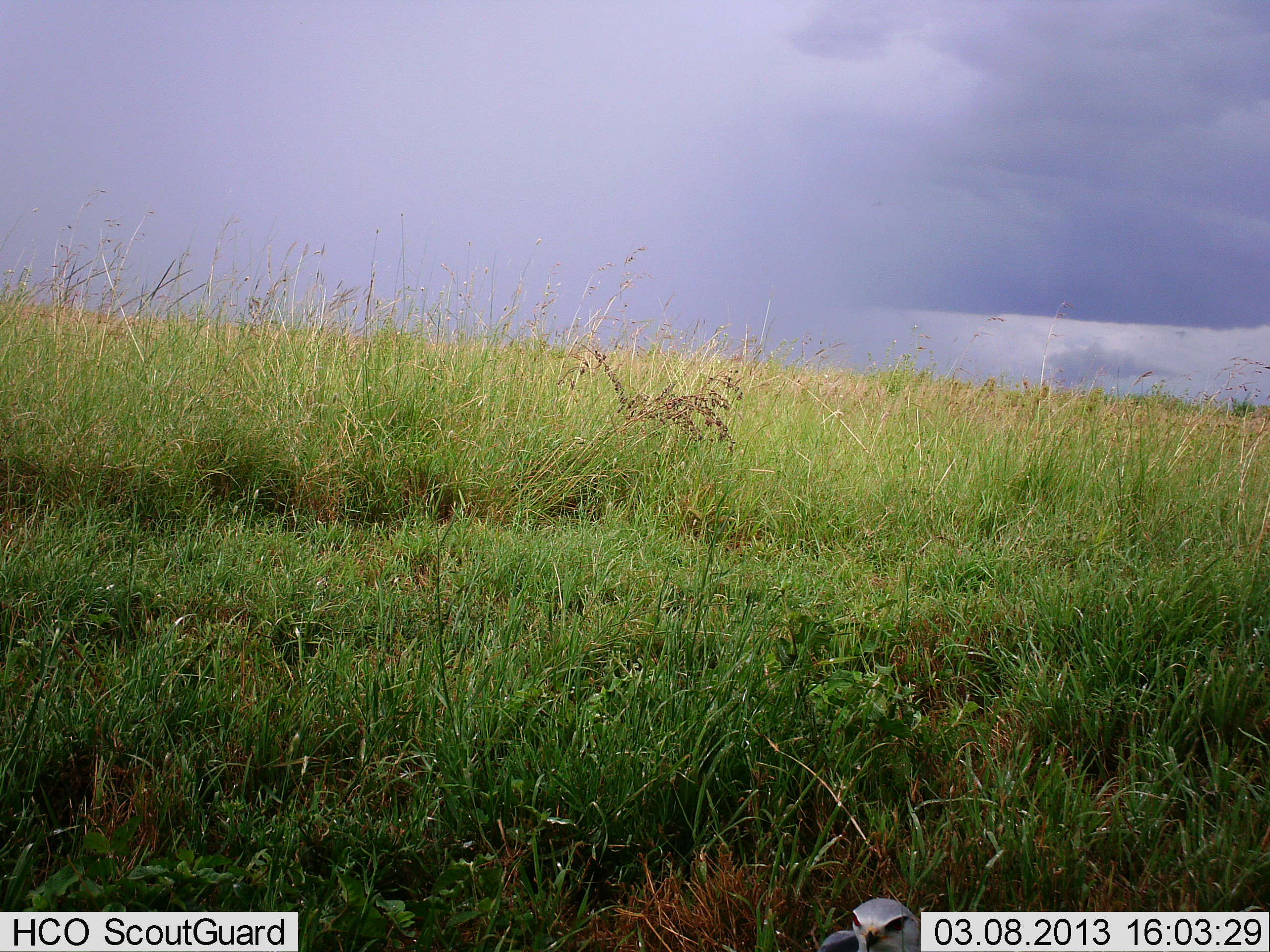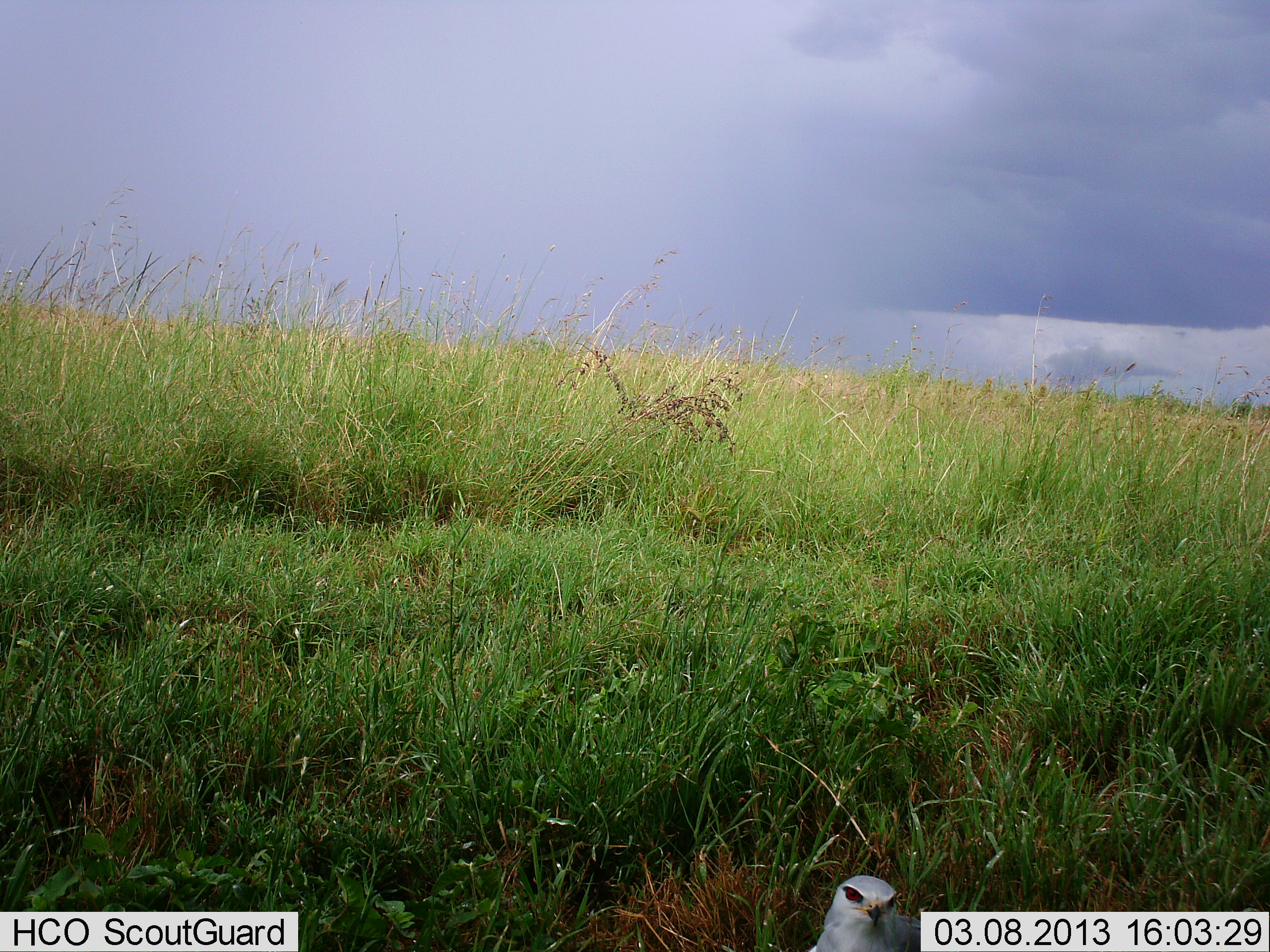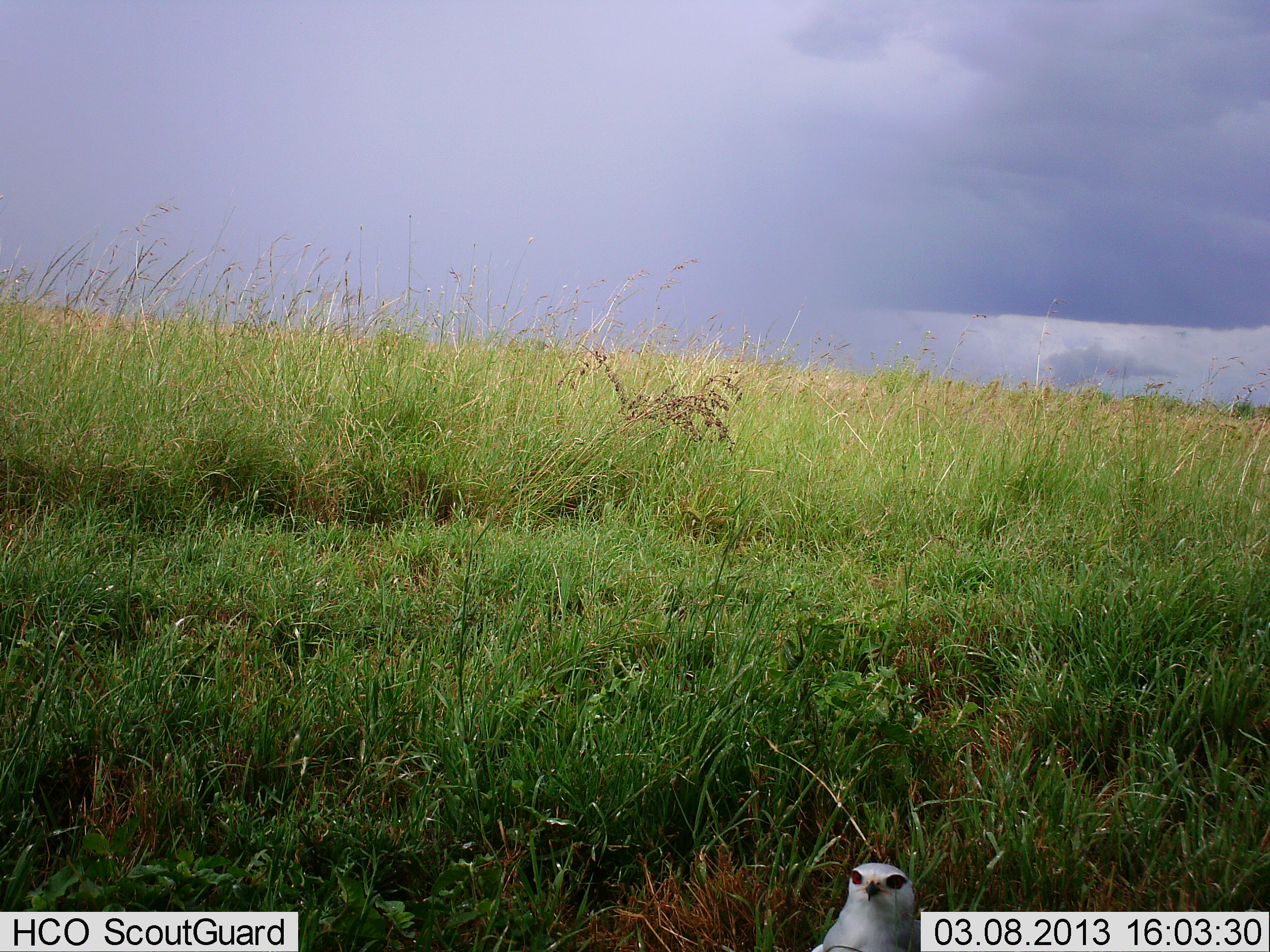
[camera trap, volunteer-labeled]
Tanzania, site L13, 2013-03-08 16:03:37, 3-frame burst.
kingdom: Animalia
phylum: Chordata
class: Aves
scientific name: Aves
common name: bird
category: otherbird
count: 1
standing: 68%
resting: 15%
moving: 18%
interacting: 0%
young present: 0%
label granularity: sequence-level